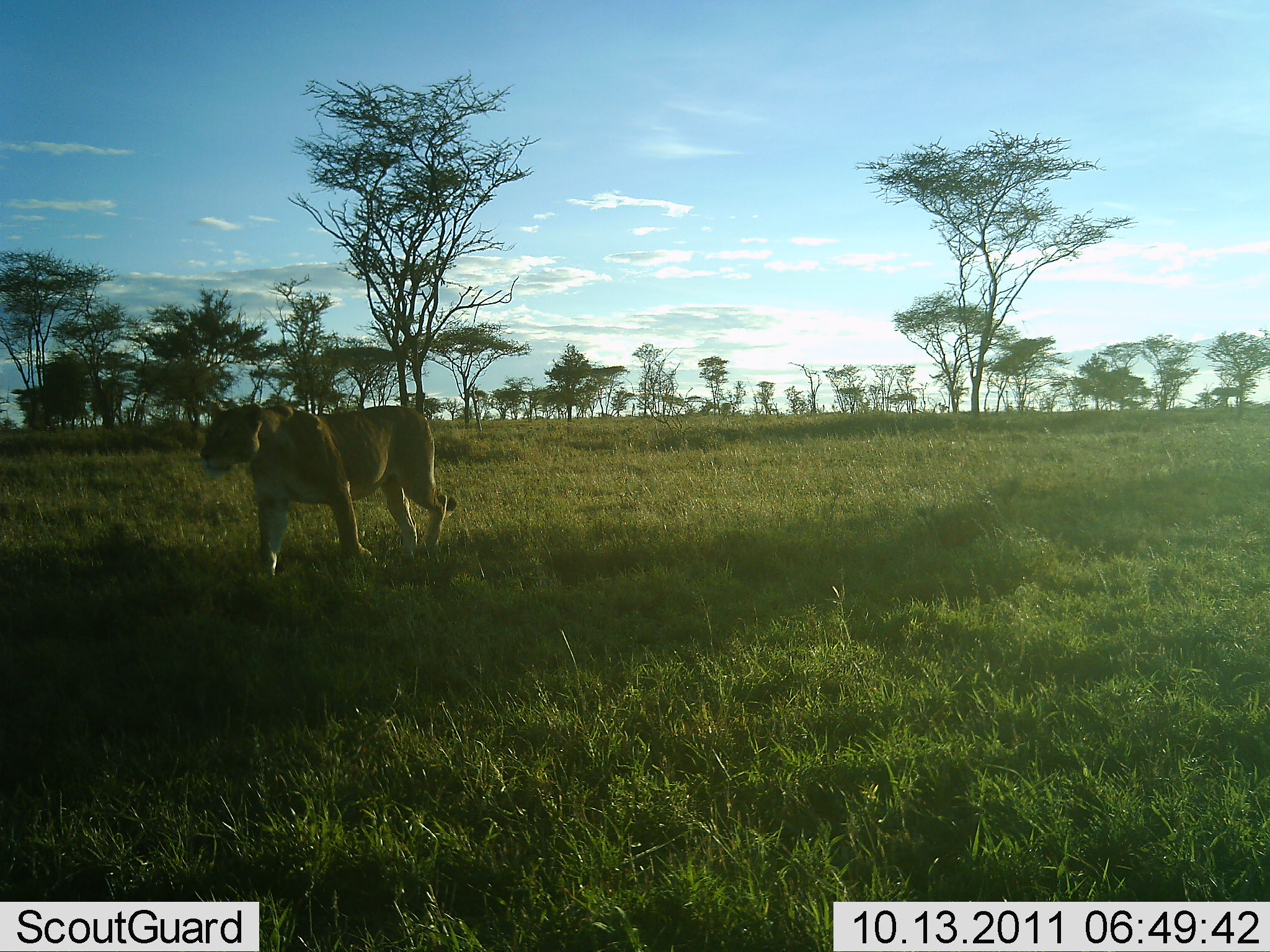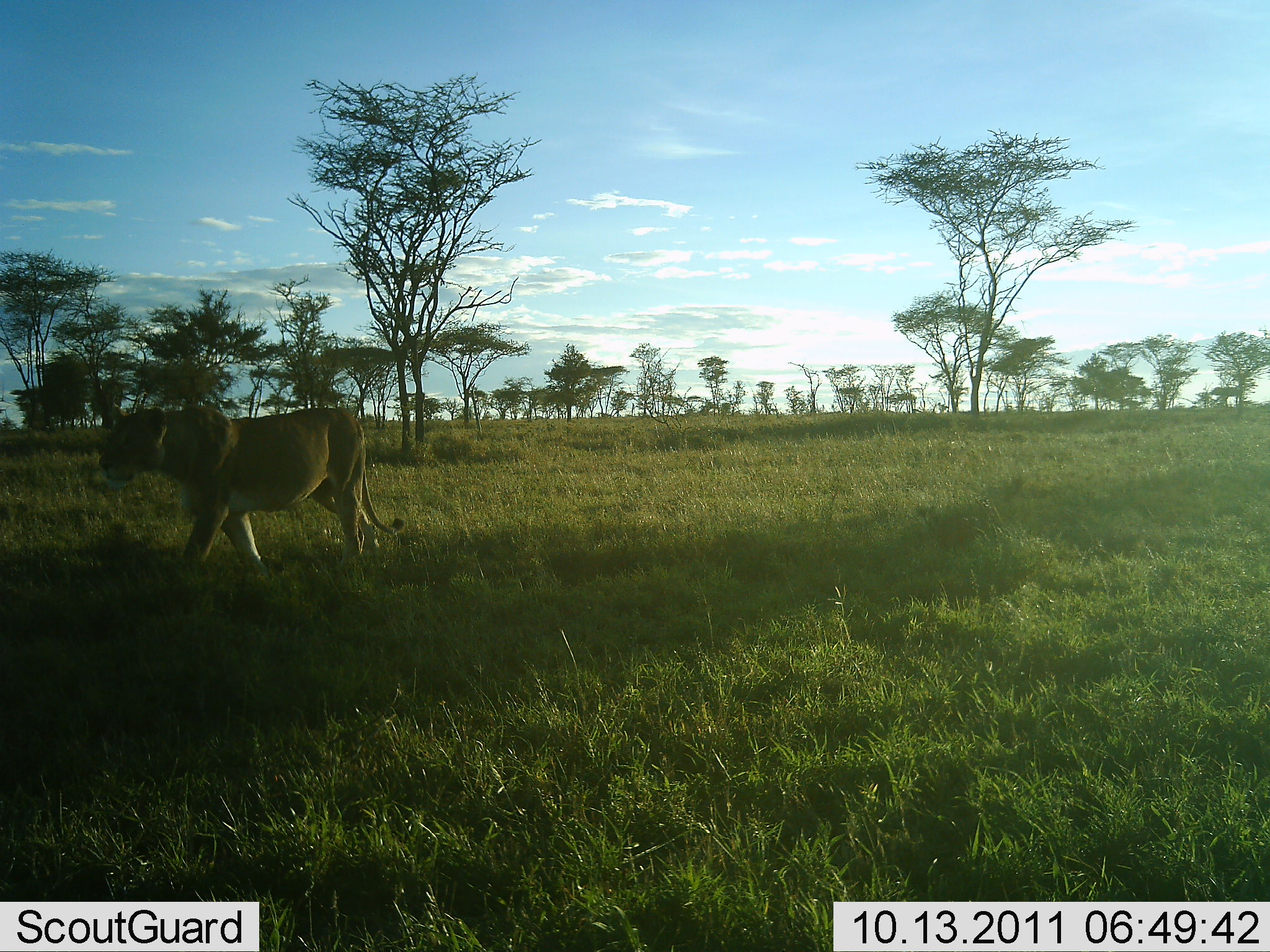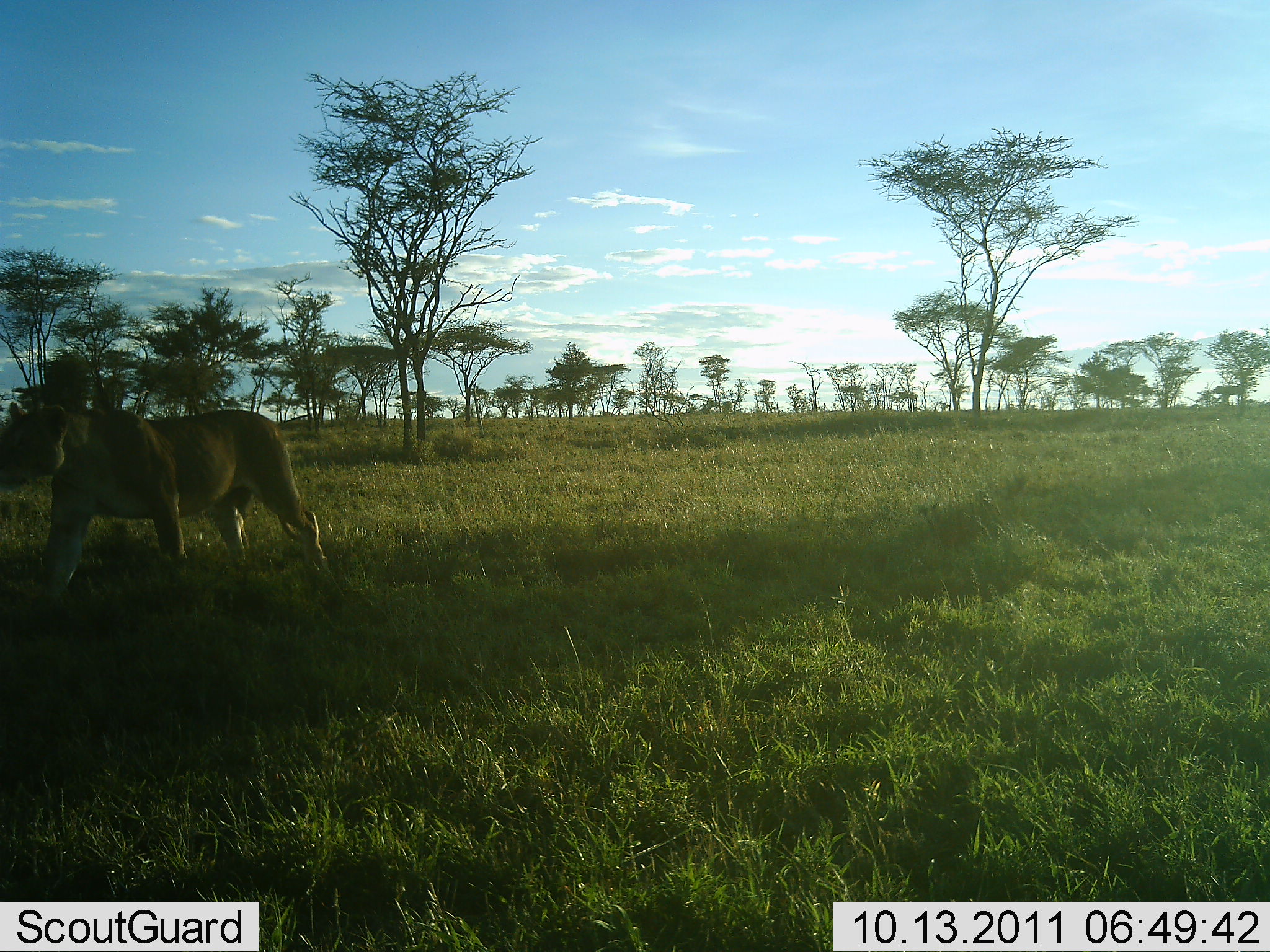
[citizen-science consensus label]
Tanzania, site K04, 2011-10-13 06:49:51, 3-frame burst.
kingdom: Animalia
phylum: Chordata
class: Mammalia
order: Carnivora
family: Felidae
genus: Panthera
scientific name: Panthera leo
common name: lion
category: lionfemale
Lionfemale (lion) (Panthera leo), count 1. Behavior (volunteer vote fractions): standing 10%, resting 0%, moving 100%, interacting 0%. Young present (vote fraction): 0%. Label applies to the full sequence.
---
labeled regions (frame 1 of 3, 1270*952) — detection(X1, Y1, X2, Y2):
animal: detection(199, 399, 457, 581)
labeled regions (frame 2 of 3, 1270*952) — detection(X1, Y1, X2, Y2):
animal: detection(98, 402, 405, 584)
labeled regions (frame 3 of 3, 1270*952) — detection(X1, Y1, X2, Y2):
animal: detection(0, 402, 330, 602)